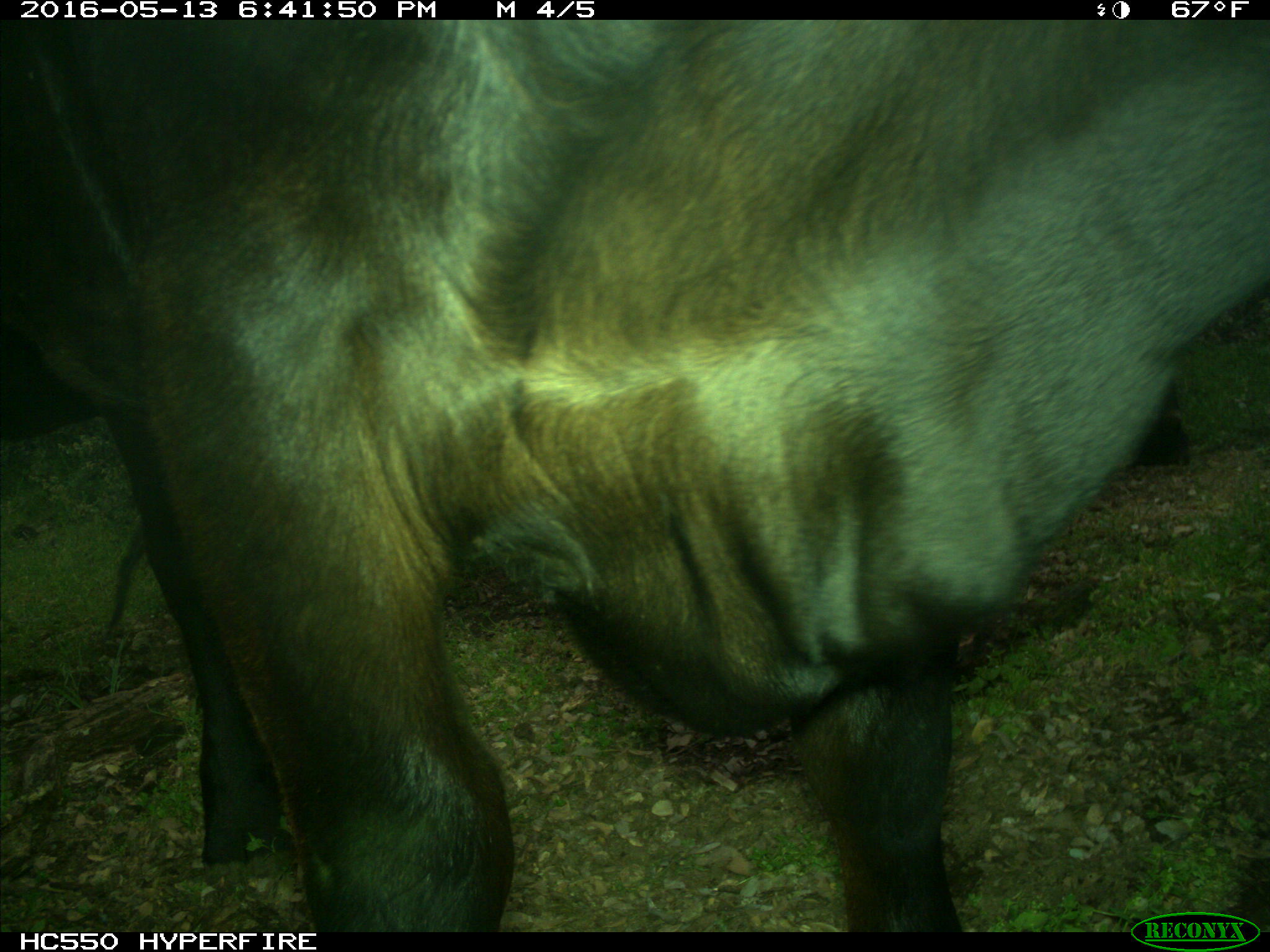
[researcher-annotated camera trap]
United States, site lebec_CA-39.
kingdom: Animalia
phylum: Chordata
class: Mammalia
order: Artiodactyla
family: Bovidae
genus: Bos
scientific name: Bos taurus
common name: domestic cow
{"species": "Bos taurus (domestic cow)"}